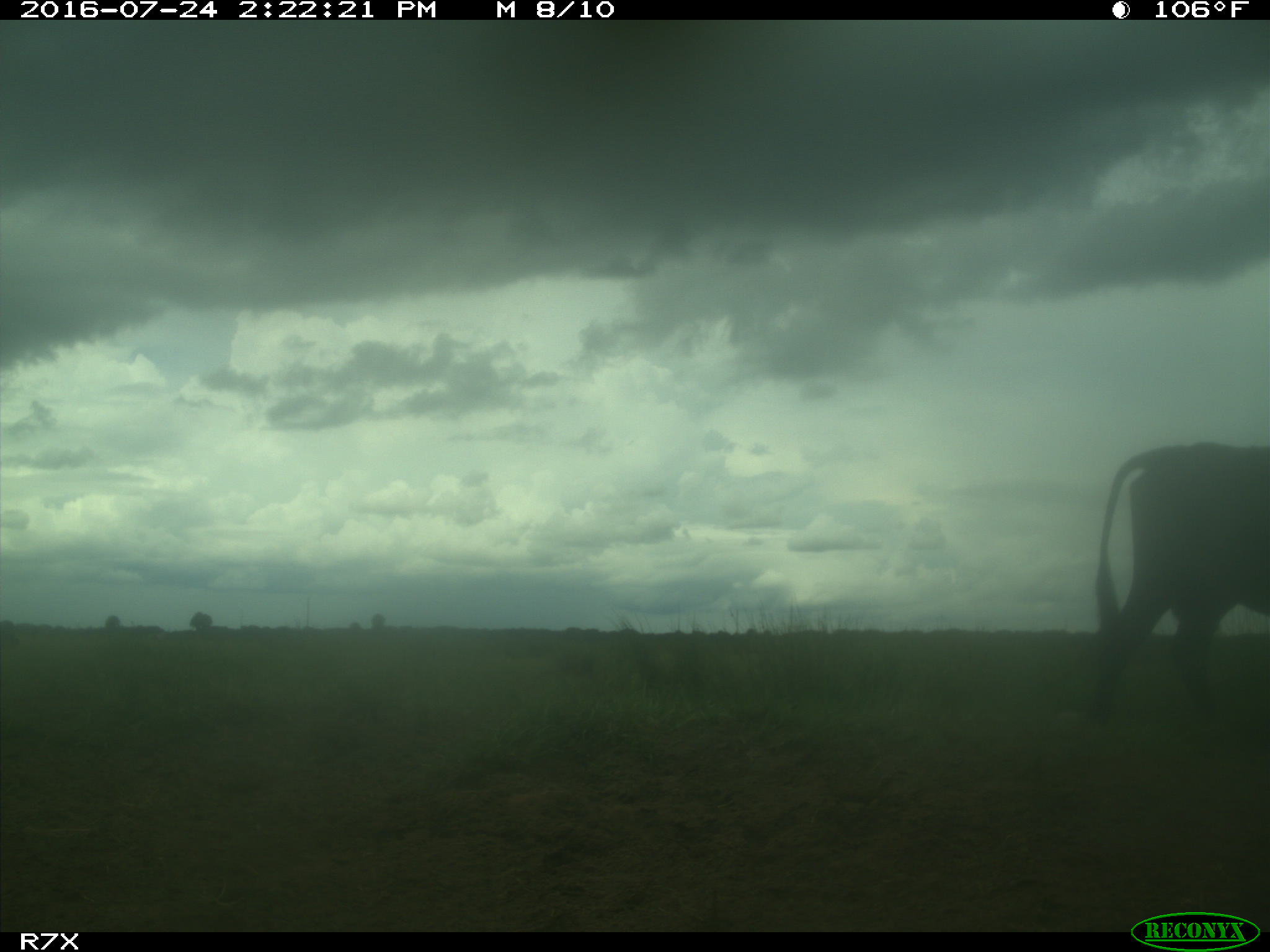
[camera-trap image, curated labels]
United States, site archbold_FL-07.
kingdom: Animalia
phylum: Chordata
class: Mammalia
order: Artiodactyla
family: Bovidae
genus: Bos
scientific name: Bos taurus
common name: domestic cow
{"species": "Bos taurus (domestic cow)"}